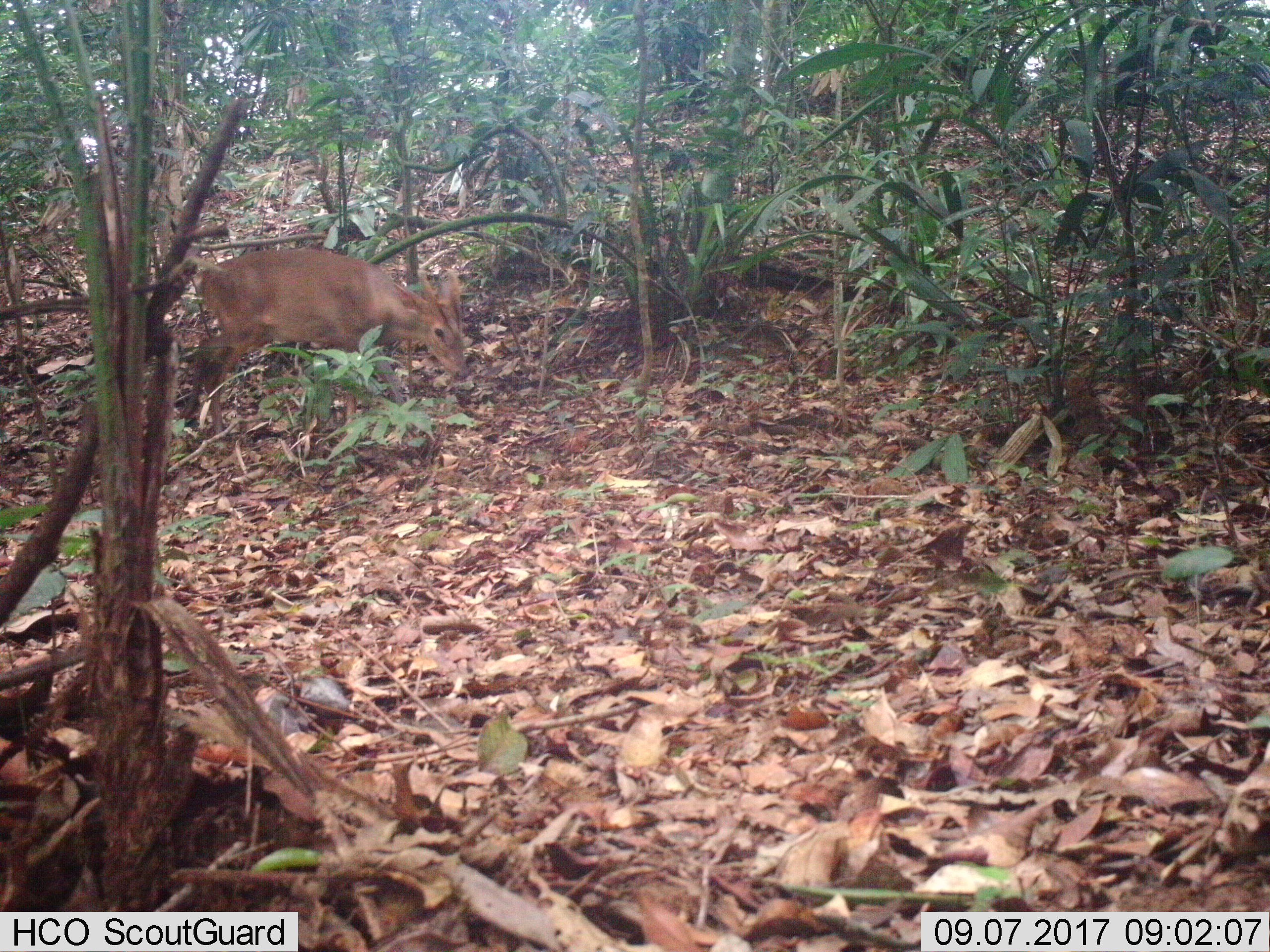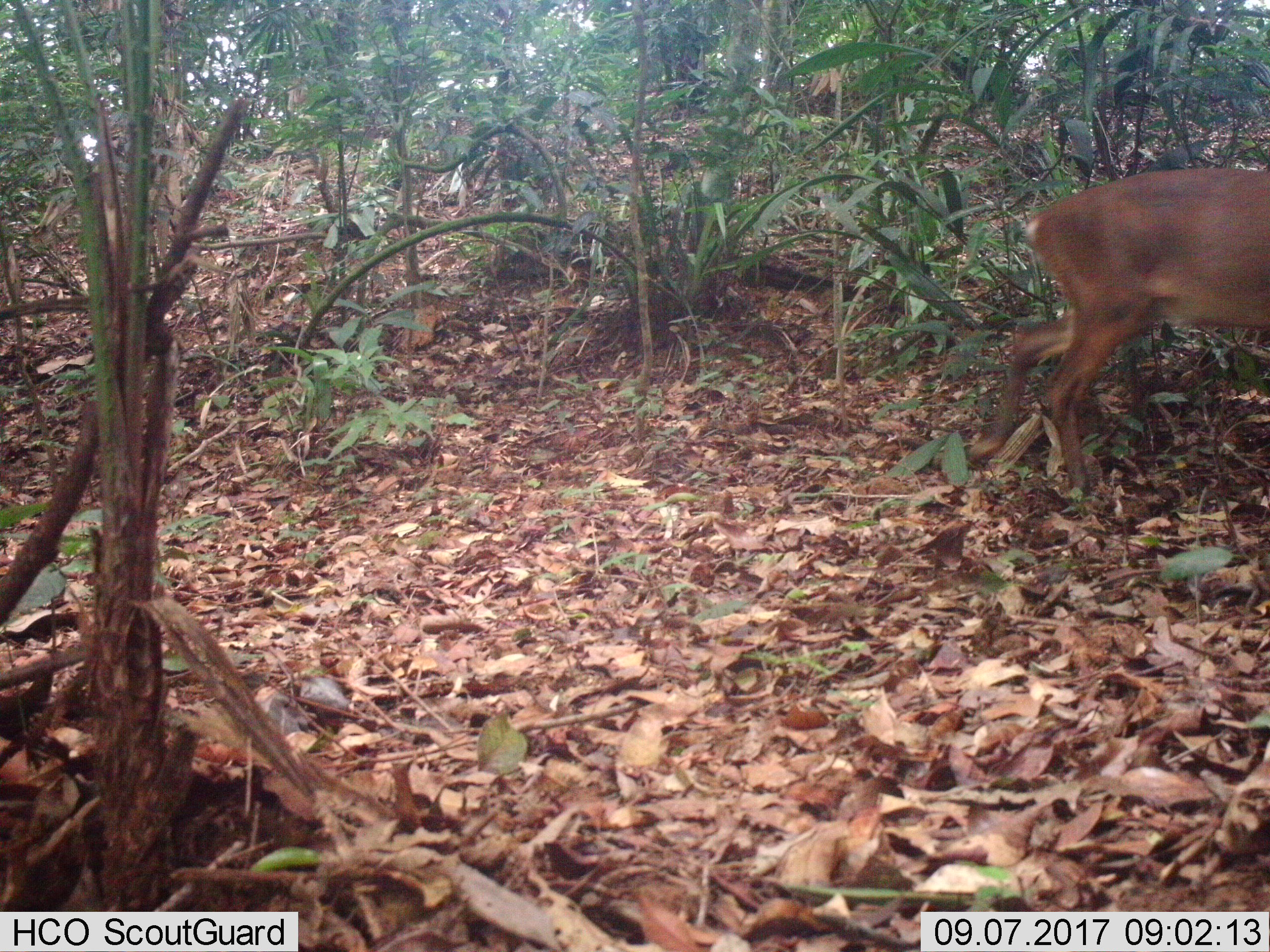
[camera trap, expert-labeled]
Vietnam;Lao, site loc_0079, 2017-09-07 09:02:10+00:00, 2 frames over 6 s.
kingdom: Animalia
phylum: Chordata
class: Mammalia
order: Artiodactyla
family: Cervidae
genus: Muntiacus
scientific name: Muntiacus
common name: muntjacs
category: unidentified muntjac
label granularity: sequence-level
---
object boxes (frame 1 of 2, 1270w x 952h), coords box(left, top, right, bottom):
unidentified muntjac: box(184, 247, 468, 438)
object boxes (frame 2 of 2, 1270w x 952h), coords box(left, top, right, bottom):
unidentified muntjac: box(965, 167, 1270, 496)